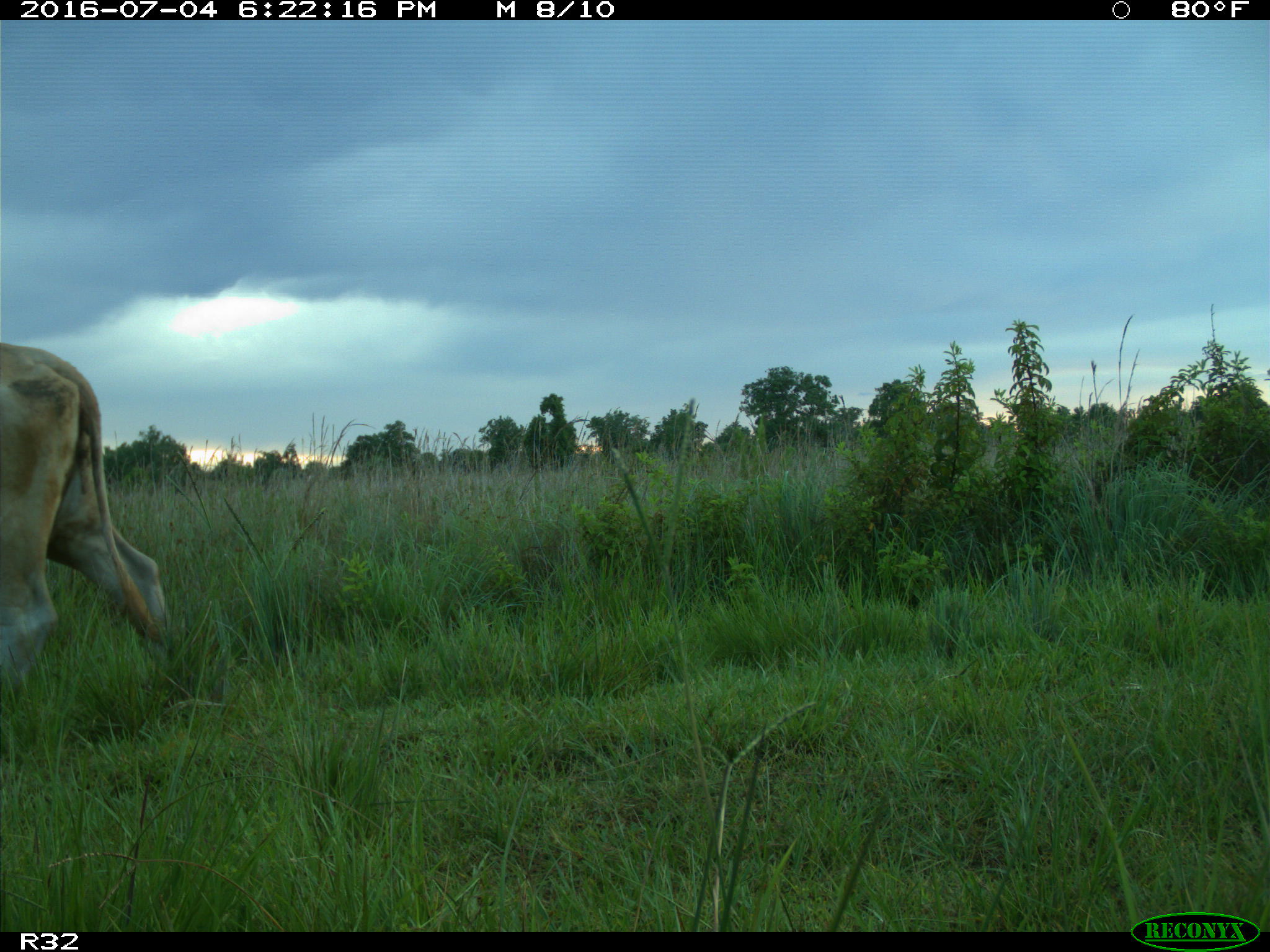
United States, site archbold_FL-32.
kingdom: Animalia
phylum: Chordata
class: Mammalia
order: Artiodactyla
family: Bovidae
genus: Bos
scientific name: Bos taurus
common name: domestic cow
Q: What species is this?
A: Bos taurus (domestic cow).